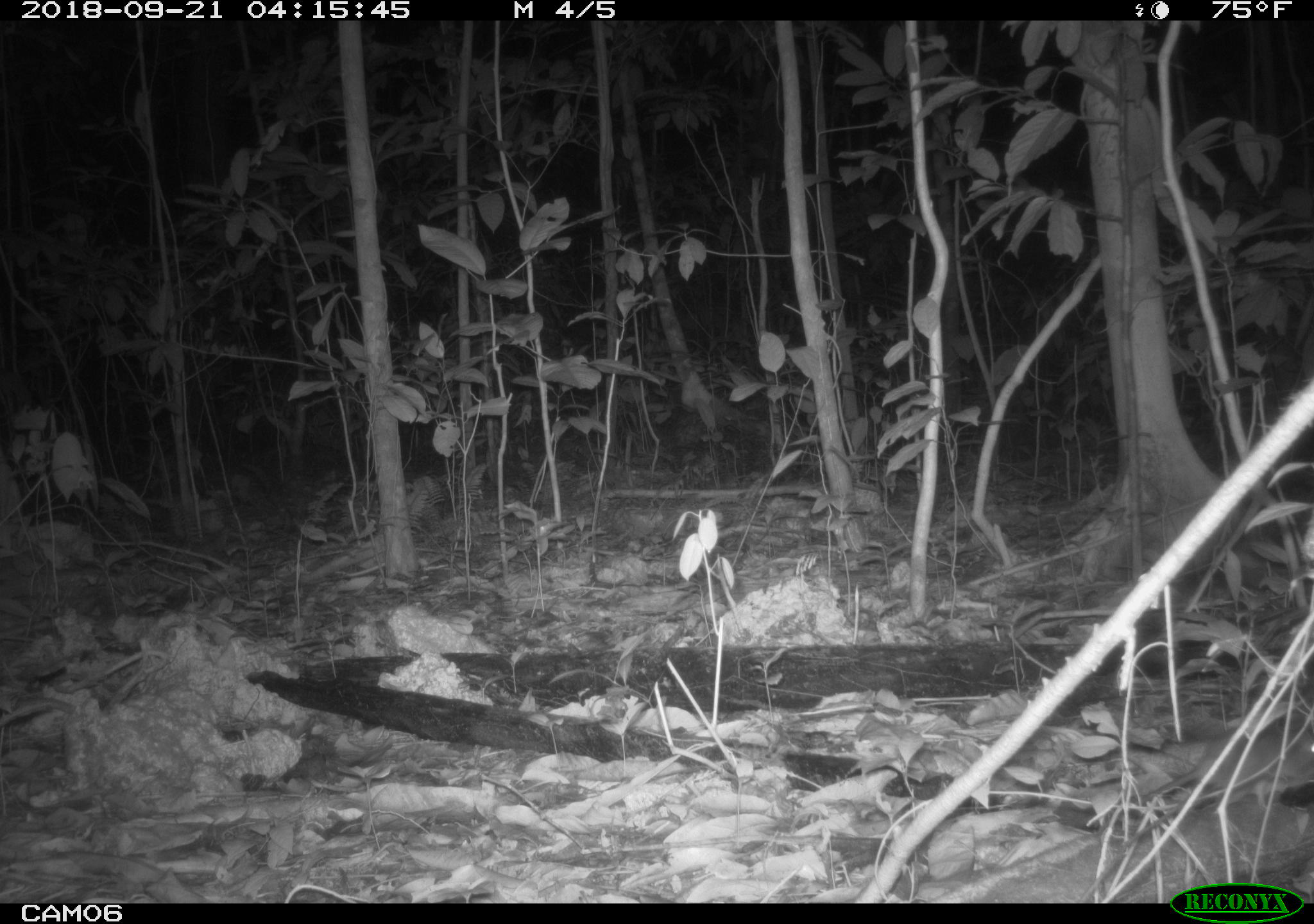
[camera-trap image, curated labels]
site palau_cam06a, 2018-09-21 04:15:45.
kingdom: Animalia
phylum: Chordata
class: Mammalia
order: Rodentia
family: Muridae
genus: Rattus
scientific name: Rattus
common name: rat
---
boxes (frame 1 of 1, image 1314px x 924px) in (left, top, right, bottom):
rat: (1121, 728, 1314, 817)